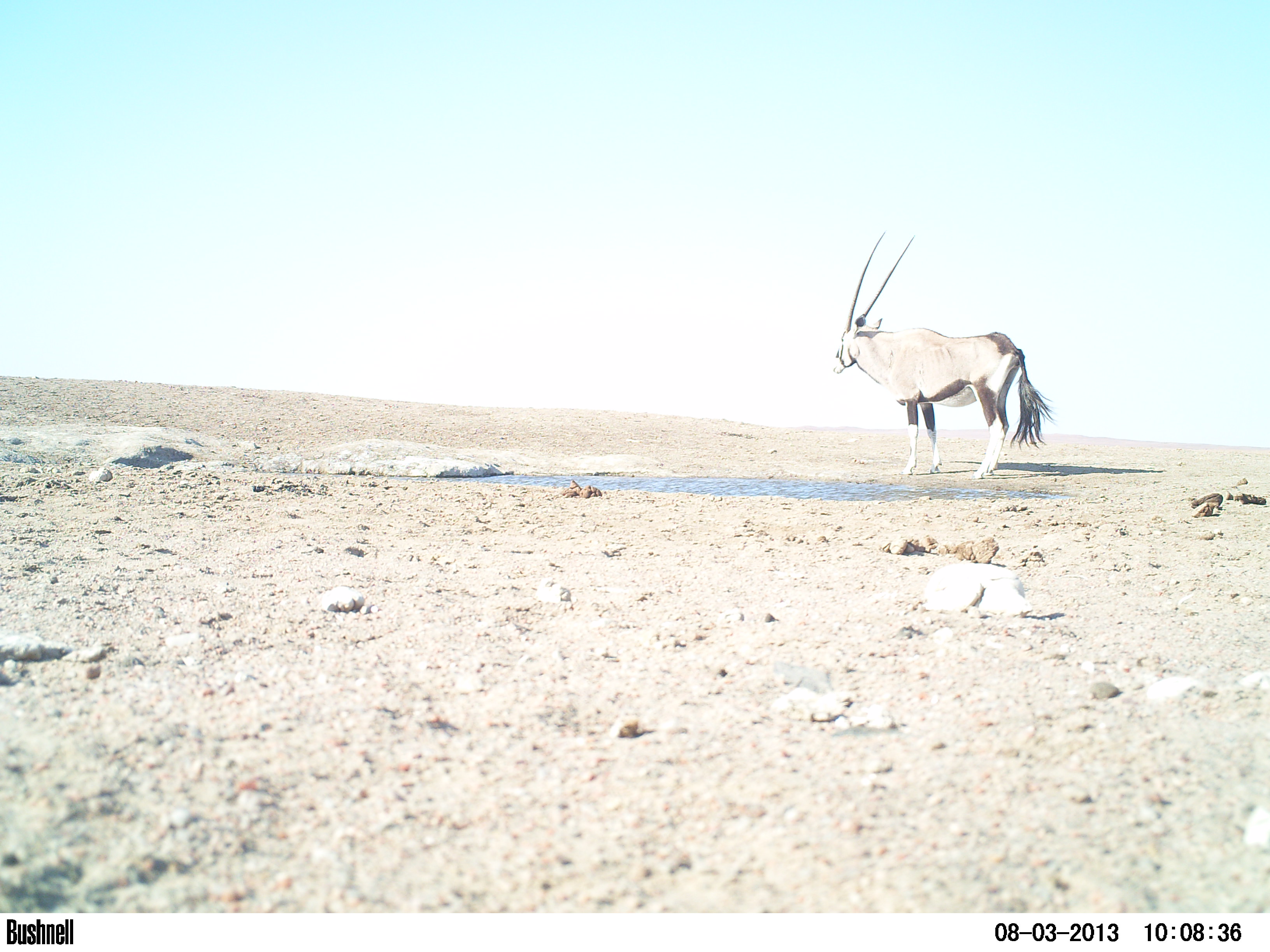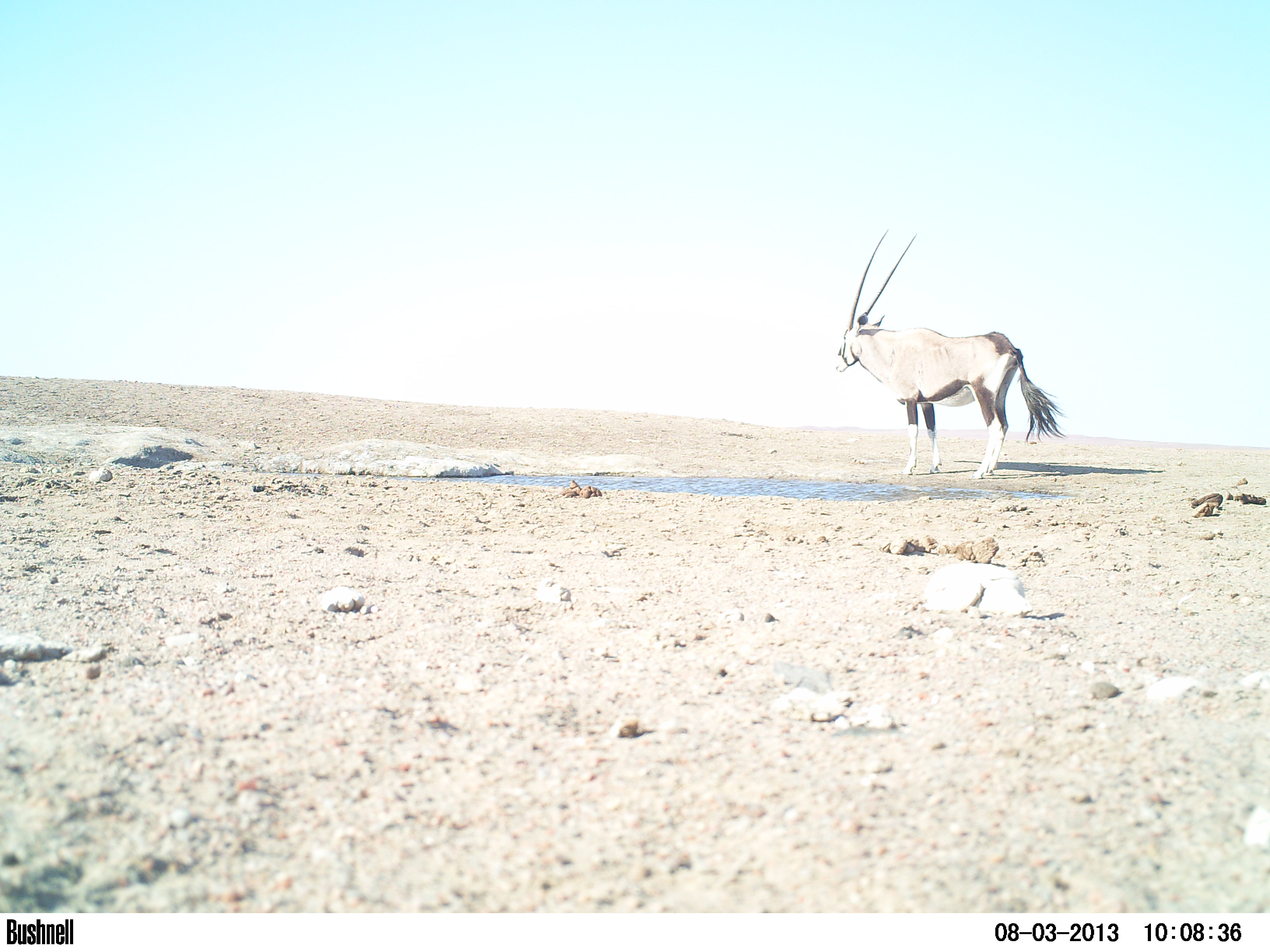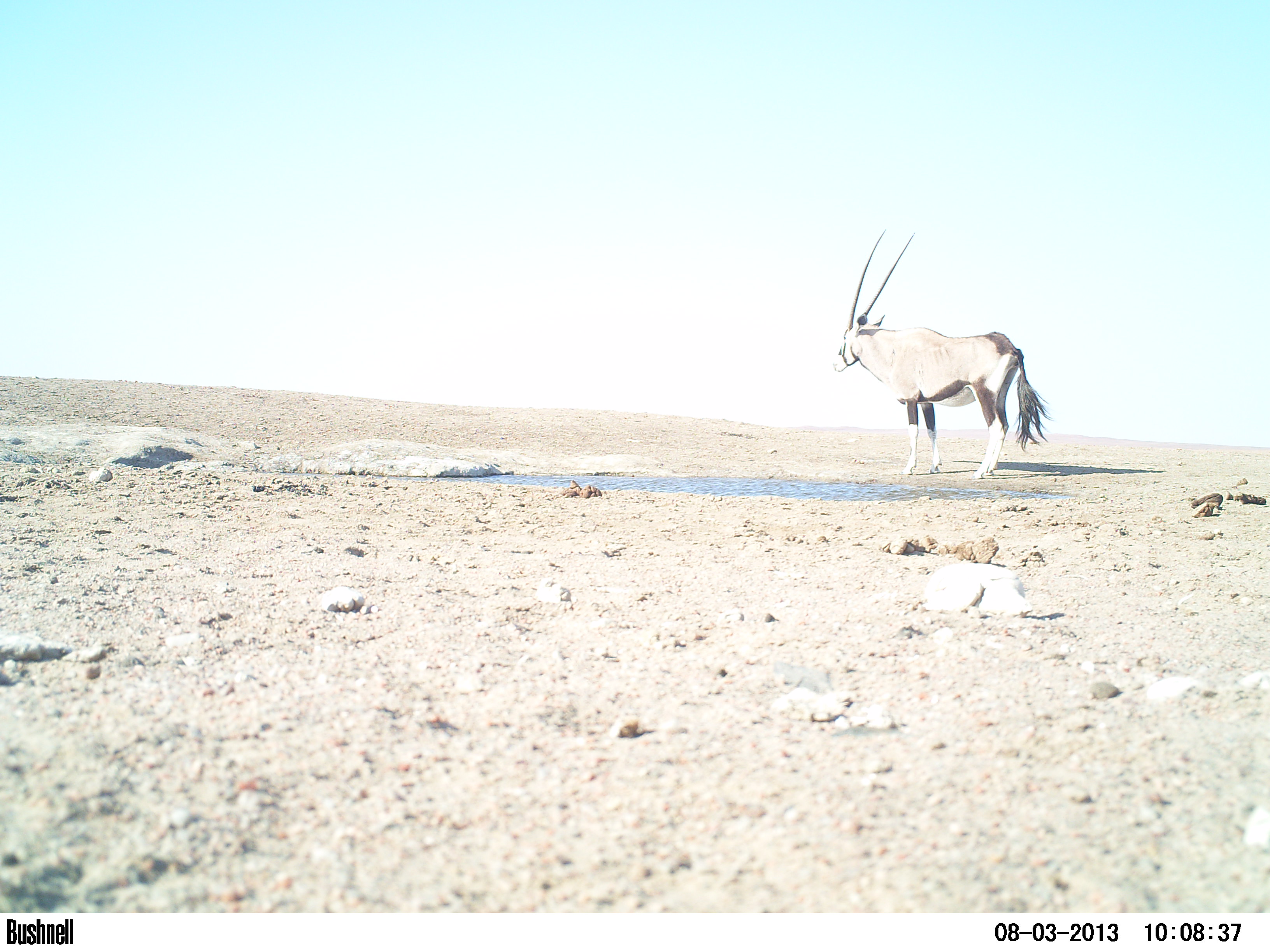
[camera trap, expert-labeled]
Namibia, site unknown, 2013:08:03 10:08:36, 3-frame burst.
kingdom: Animalia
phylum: Chordata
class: Mammalia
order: Artiodactyla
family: Bovidae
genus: Oryx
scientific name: Oryx gazella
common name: gemsbok